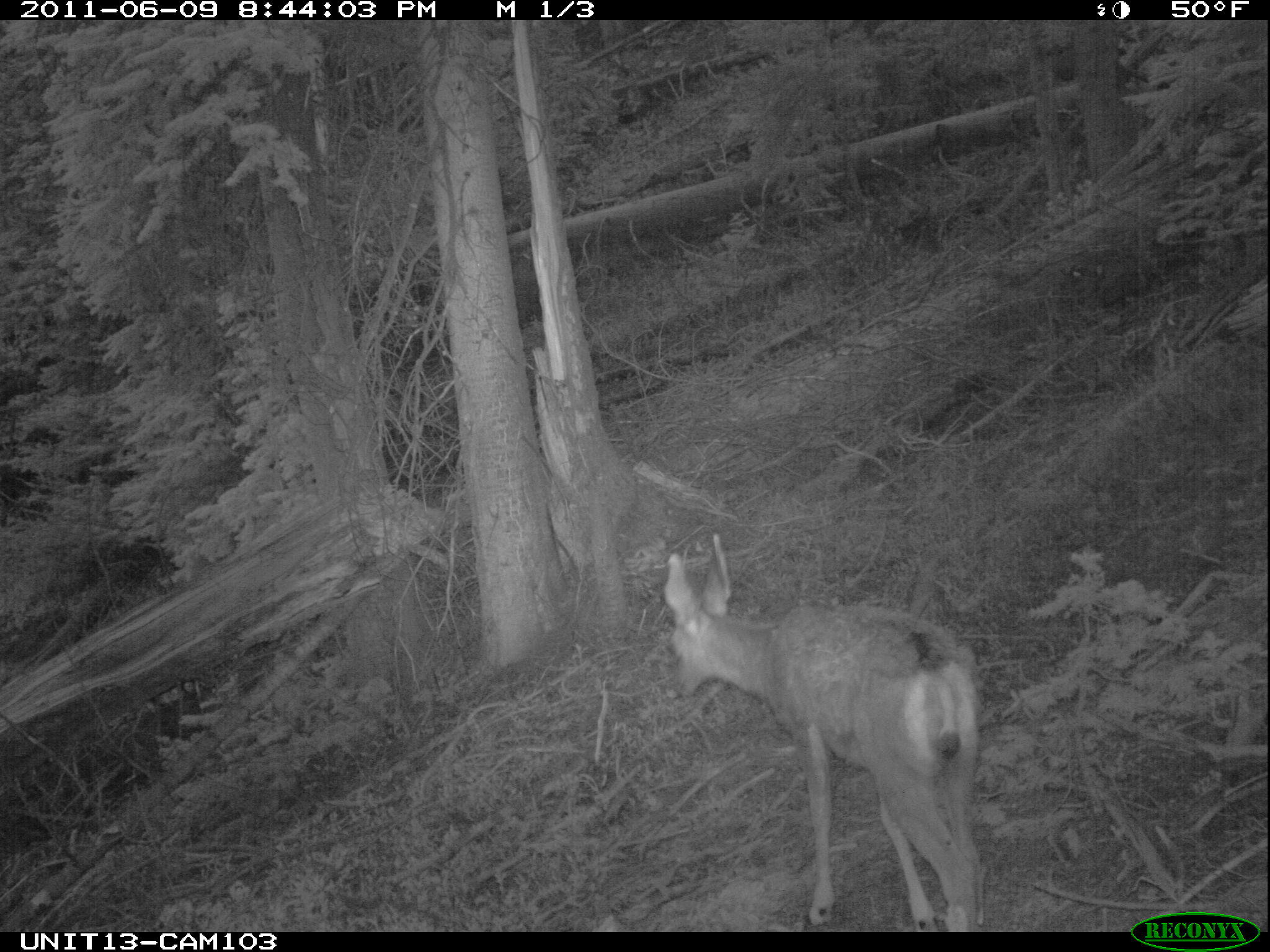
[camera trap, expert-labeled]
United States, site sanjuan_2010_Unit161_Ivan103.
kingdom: Animalia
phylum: Chordata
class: Mammalia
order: Artiodactyla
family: Cervidae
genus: Odocoileus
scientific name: Odocoileus hemionus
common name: mule deer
Odocoileus hemionus (mule deer).